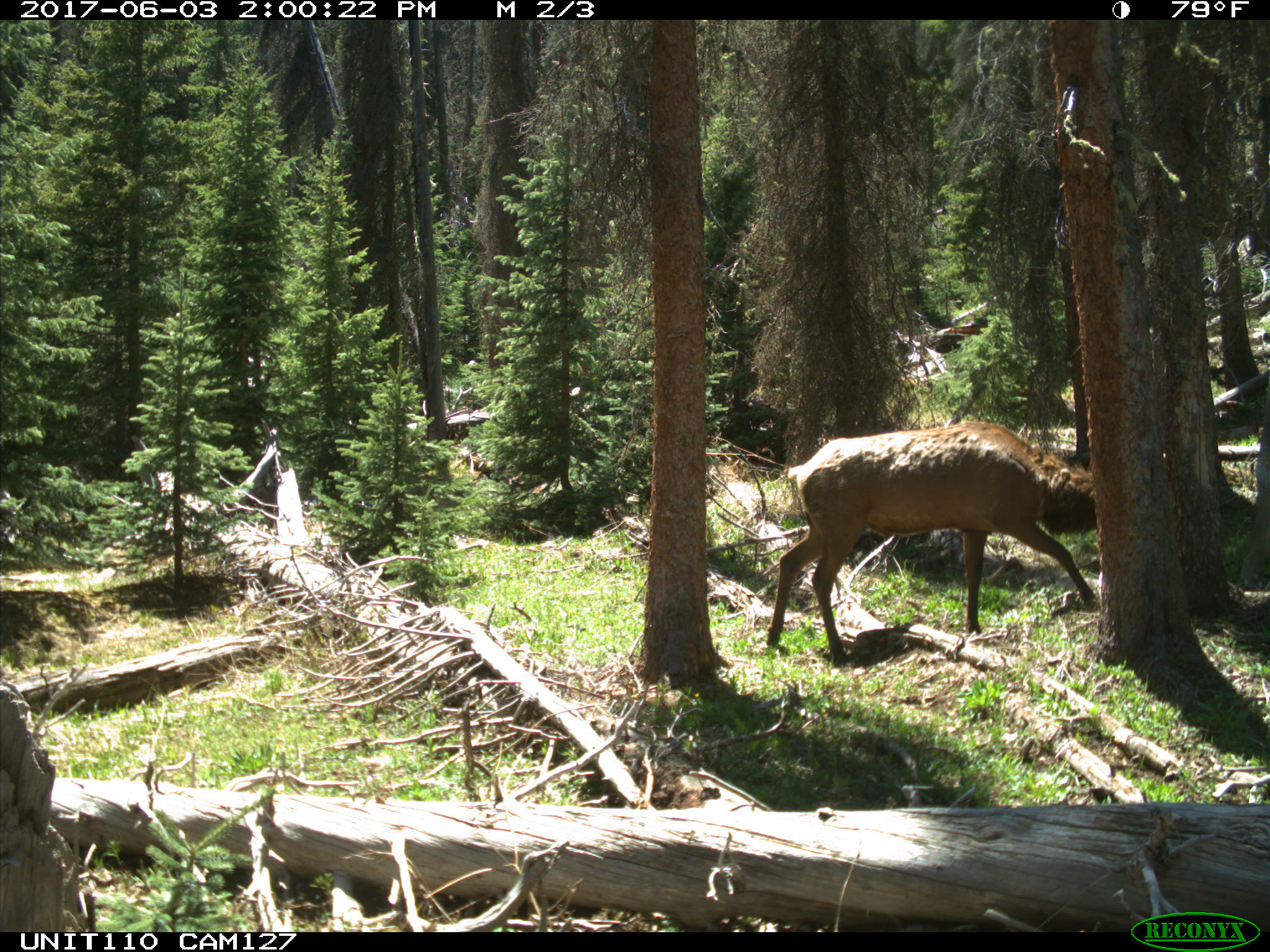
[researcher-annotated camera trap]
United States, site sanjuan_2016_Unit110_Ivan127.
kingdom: Animalia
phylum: Chordata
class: Mammalia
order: Artiodactyla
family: Cervidae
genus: Cervus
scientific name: Cervus elaphus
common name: red deer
Cervus elaphus (red deer).